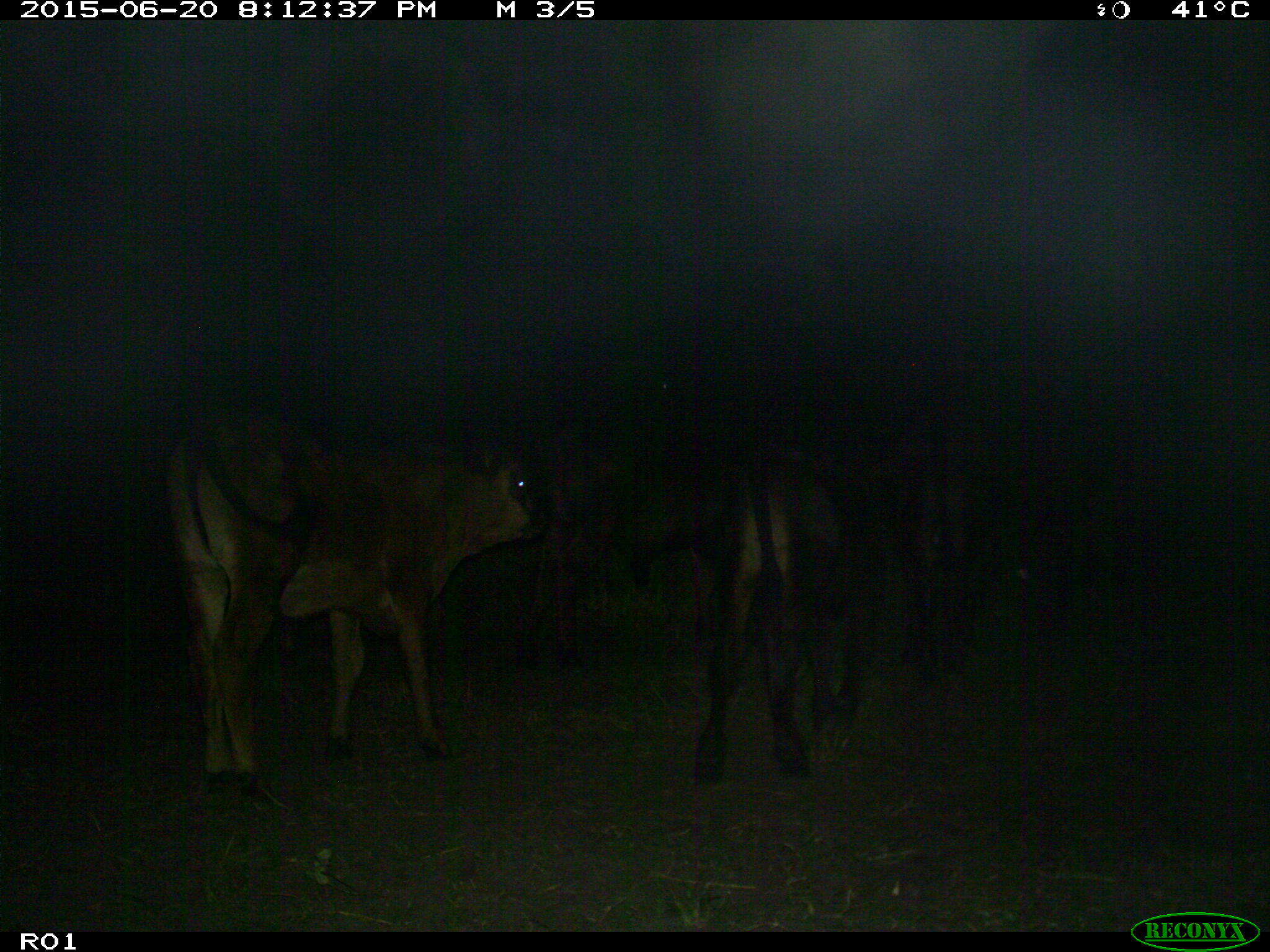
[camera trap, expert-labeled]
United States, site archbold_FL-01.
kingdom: Animalia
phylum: Chordata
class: Mammalia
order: Artiodactyla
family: Bovidae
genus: Bos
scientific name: Bos taurus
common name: domestic cow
Bos taurus (domestic cow).